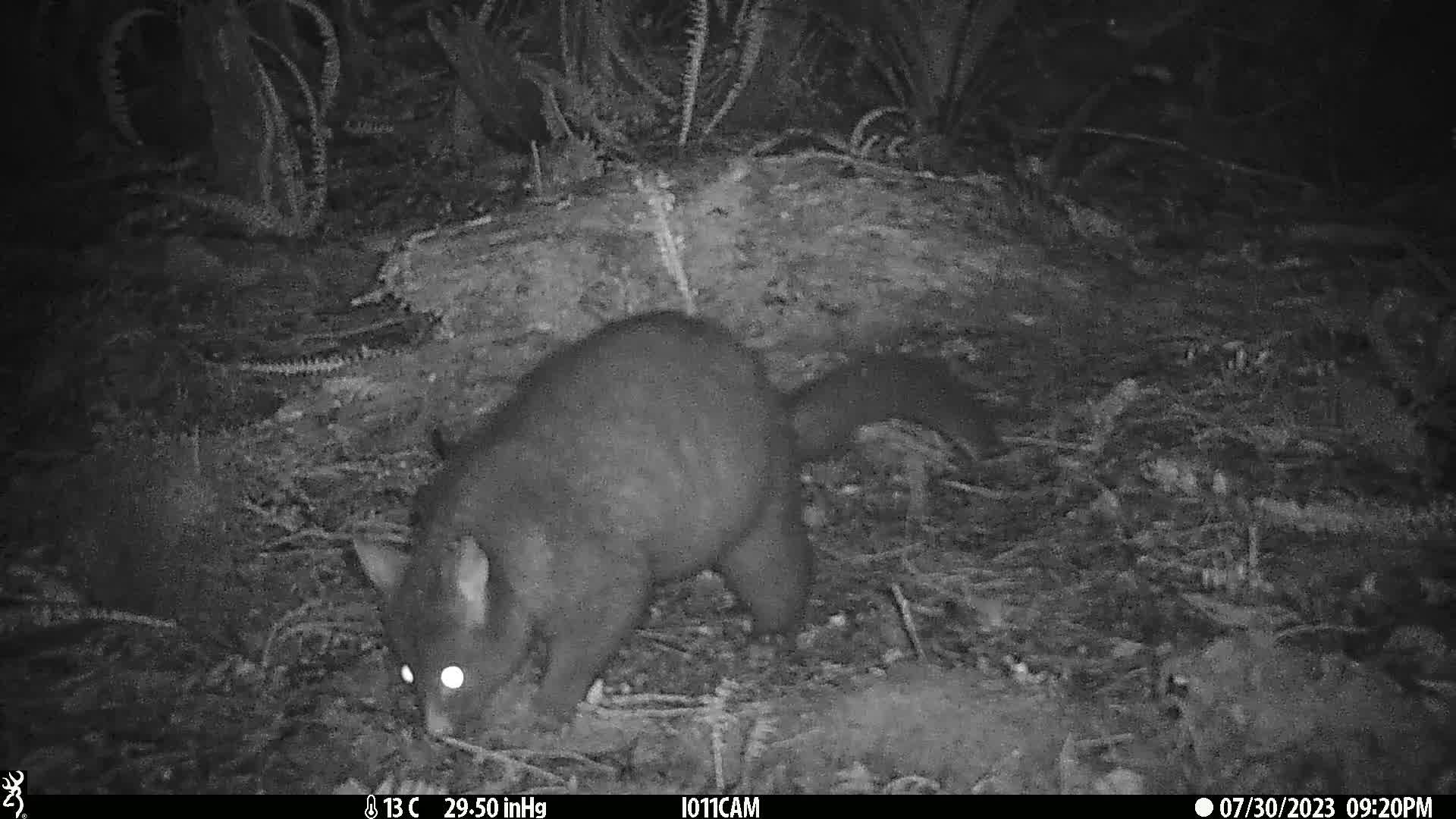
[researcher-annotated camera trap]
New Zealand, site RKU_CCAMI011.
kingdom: Animalia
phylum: Chordata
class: Mammalia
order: Diprotodontia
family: Phalangeridae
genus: Trichosurus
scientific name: Trichosurus vulpecula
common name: common brushtail possum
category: possum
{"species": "possum (common brushtail possum) (Trichosurus vulpecula)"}